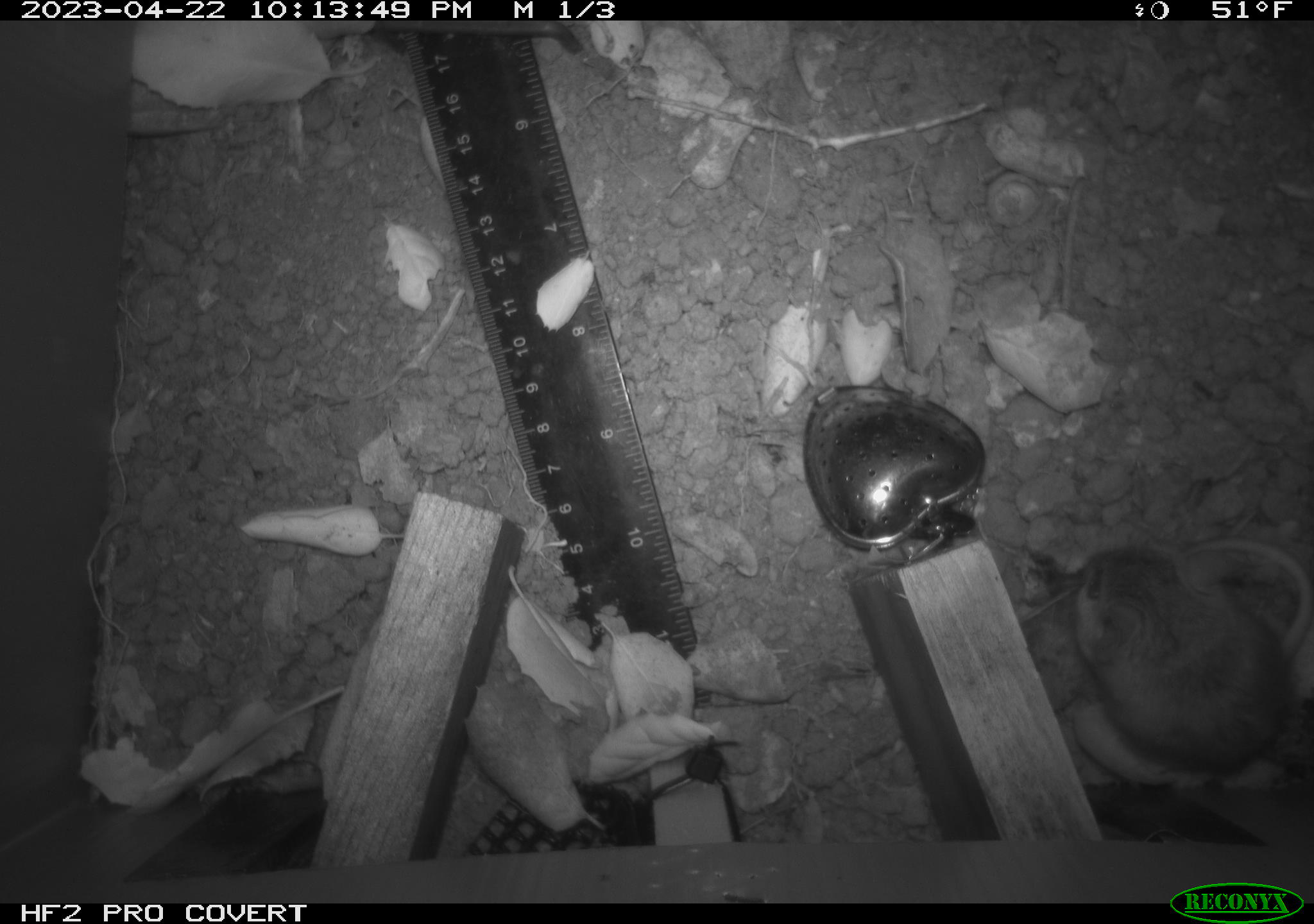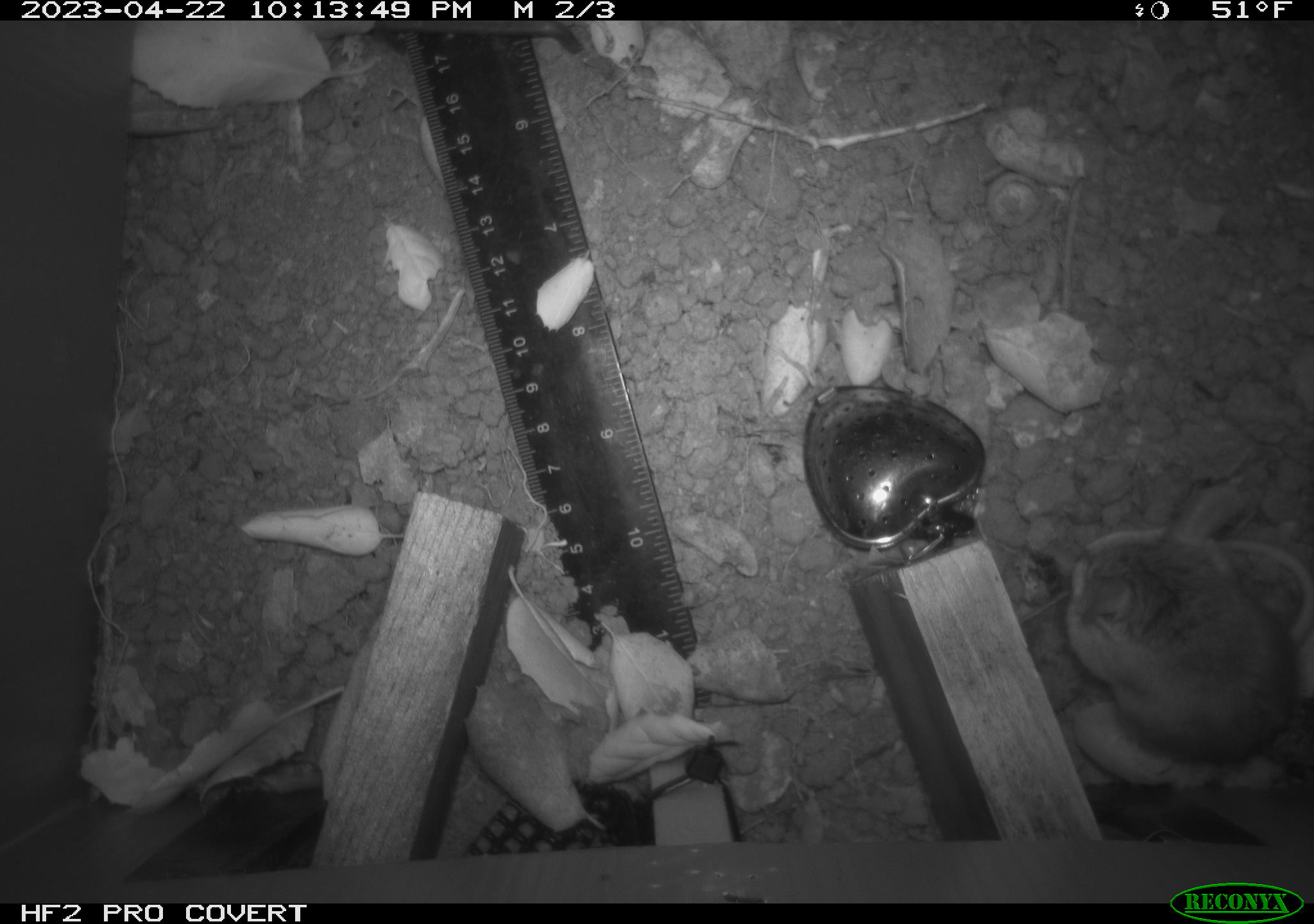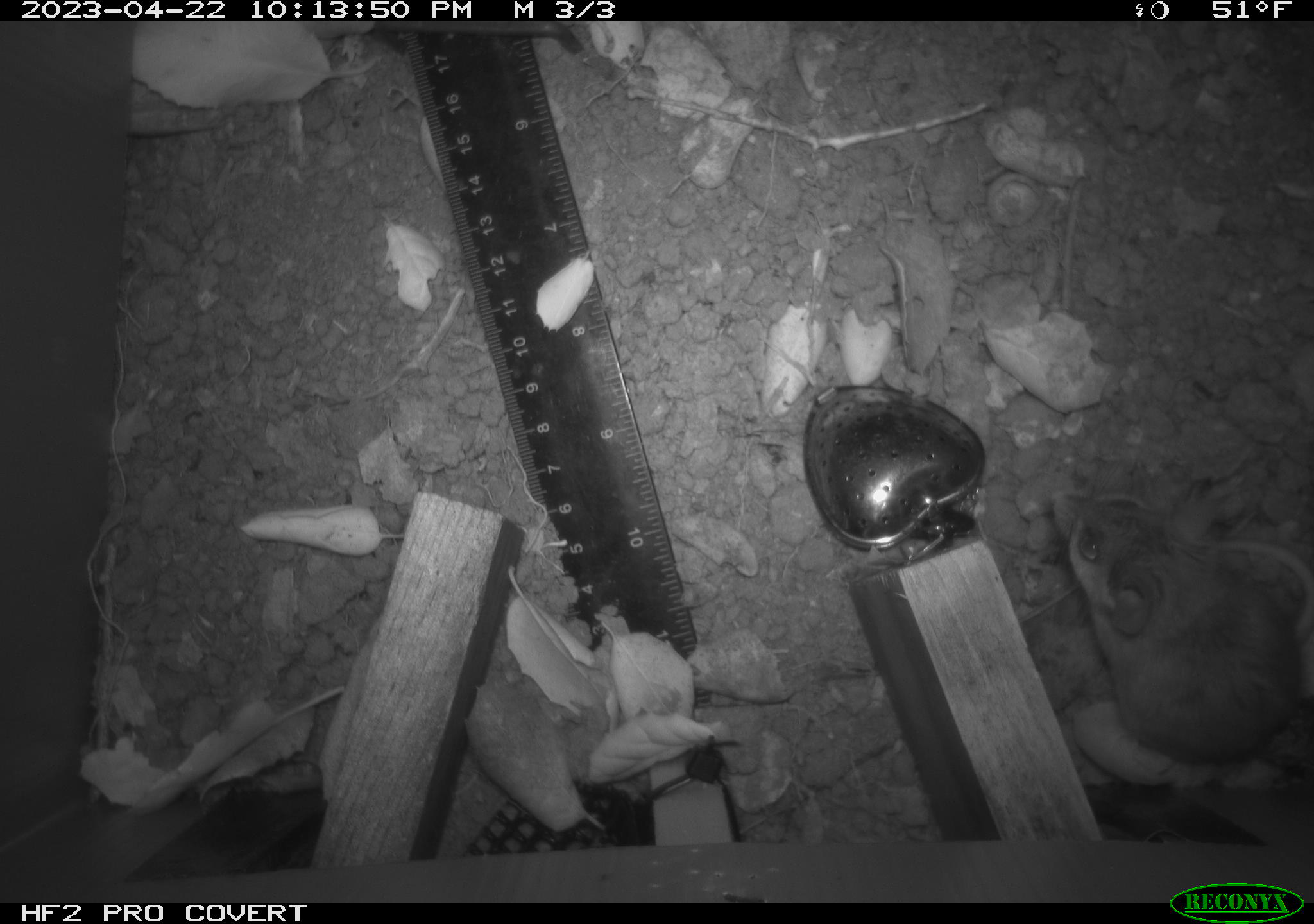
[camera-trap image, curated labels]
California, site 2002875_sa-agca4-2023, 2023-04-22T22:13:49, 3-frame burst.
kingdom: Animalia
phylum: Chordata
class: Mammalia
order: Rodentia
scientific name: Rodentia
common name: mouse species